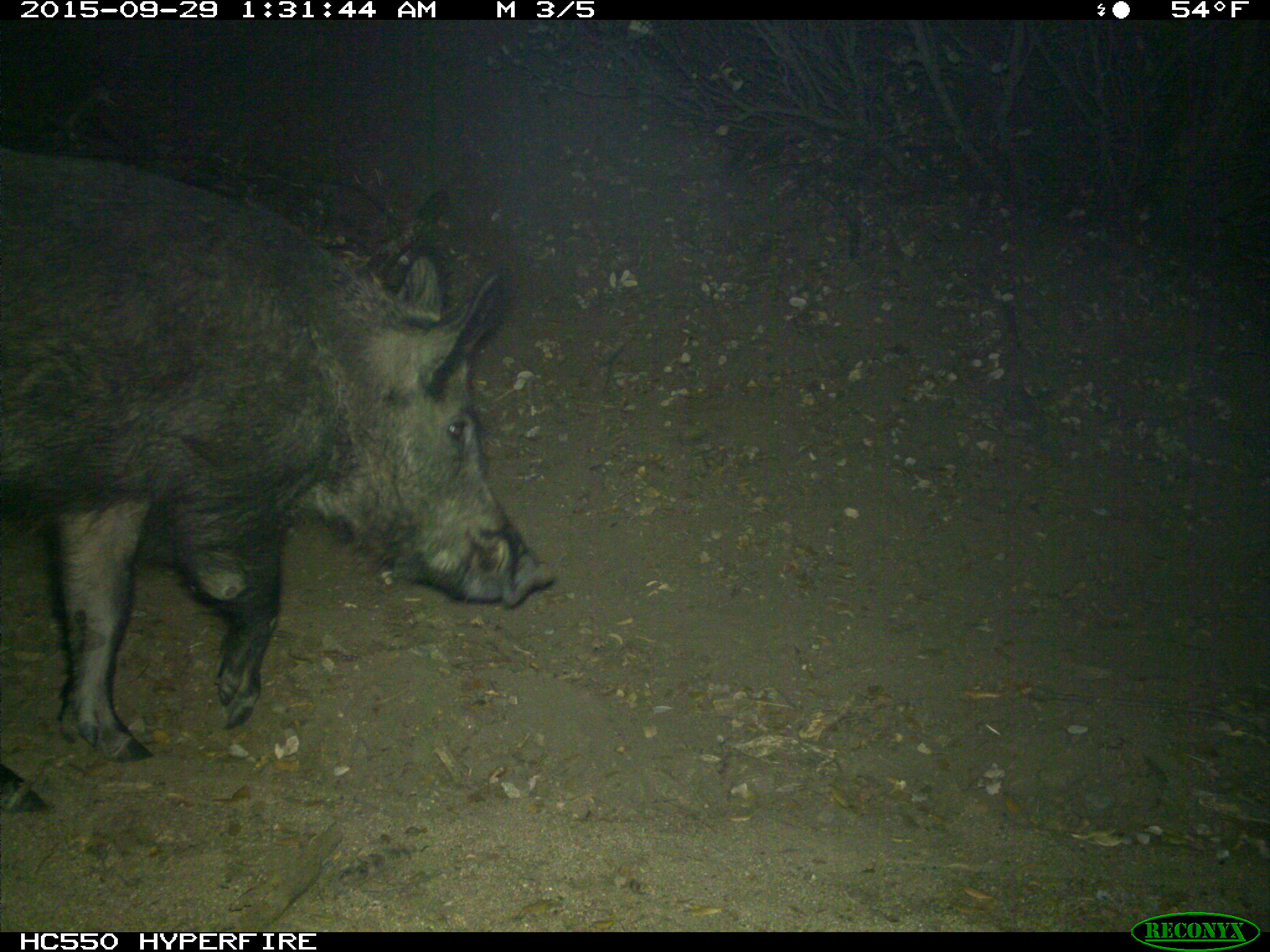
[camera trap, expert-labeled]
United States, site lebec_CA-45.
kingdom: Animalia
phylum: Chordata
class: Mammalia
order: Artiodactyla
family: Suidae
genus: Sus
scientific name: Sus scrofa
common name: wild boar